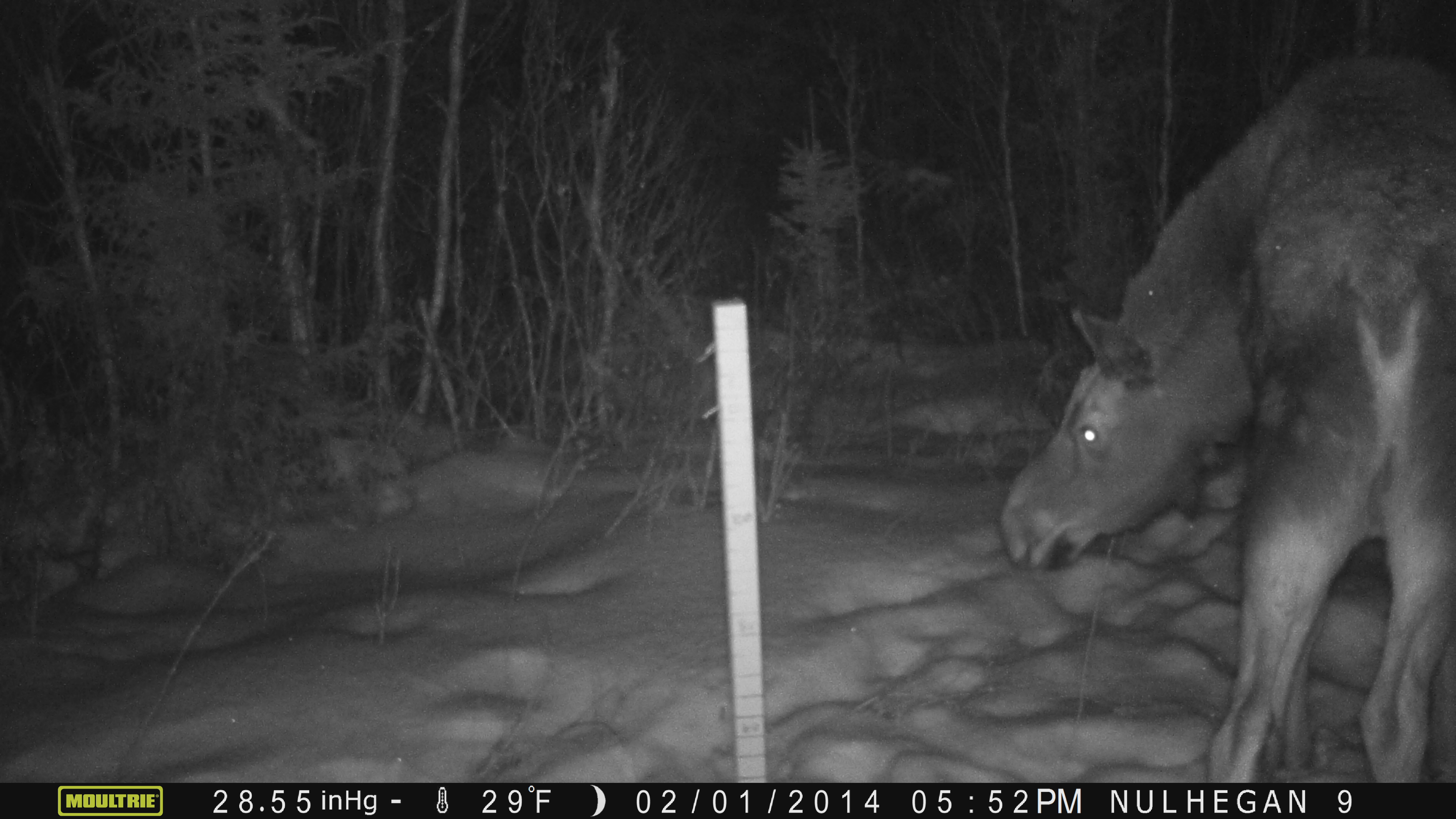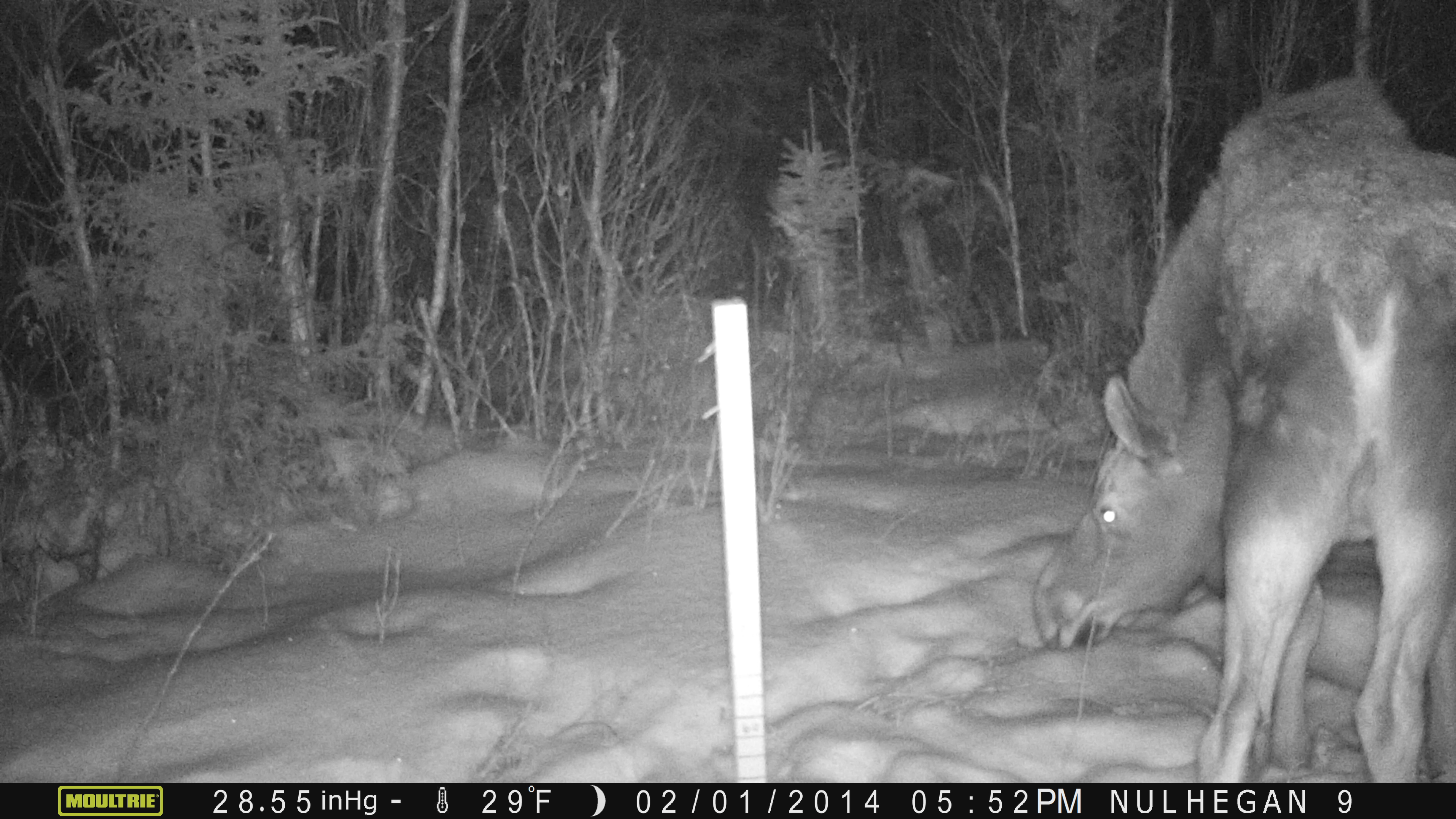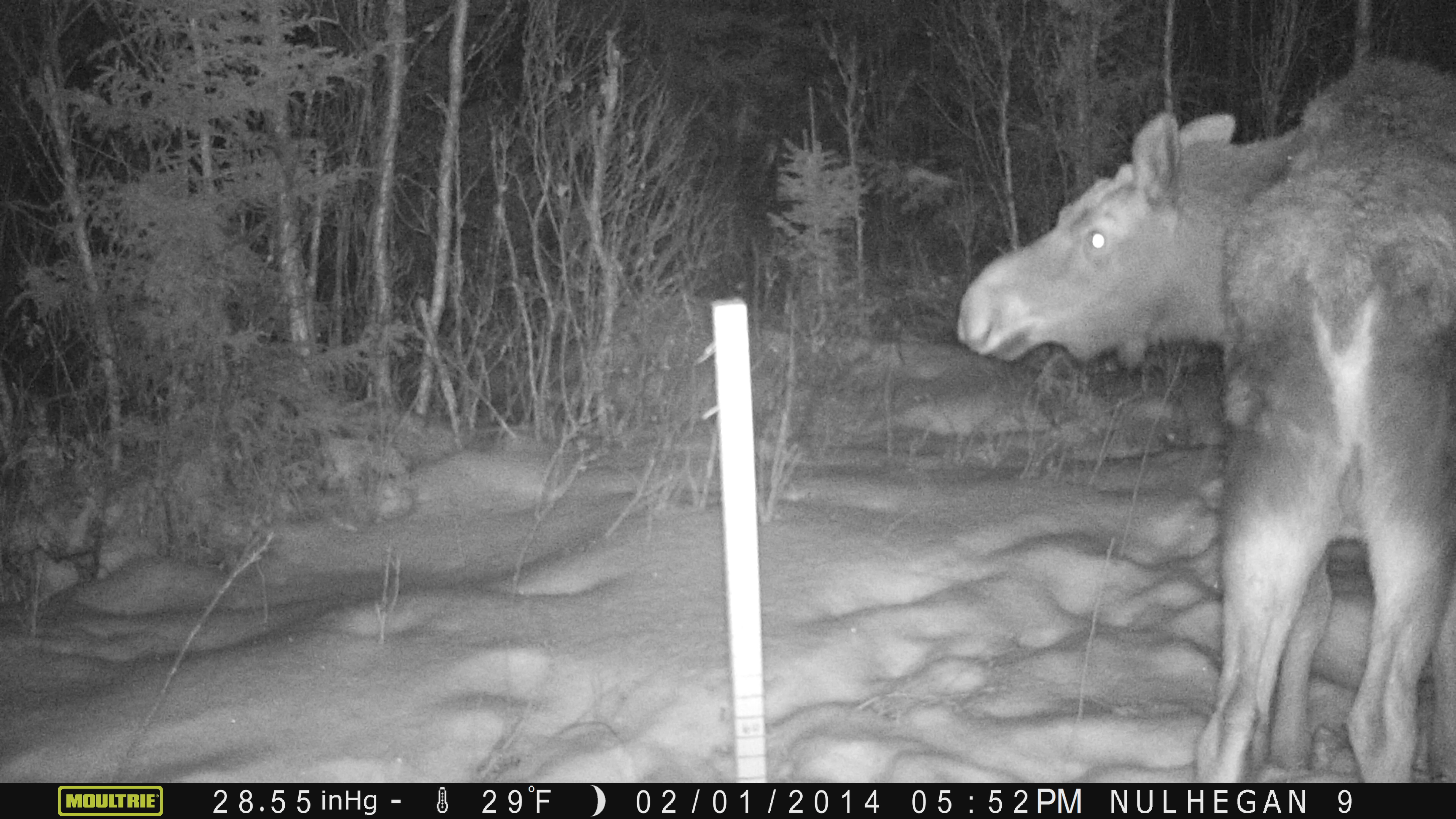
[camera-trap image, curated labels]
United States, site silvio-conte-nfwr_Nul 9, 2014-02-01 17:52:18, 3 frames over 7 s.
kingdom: Animalia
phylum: Chordata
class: Mammalia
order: Artiodactyla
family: Cervidae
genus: Alces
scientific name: Alces alces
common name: moose